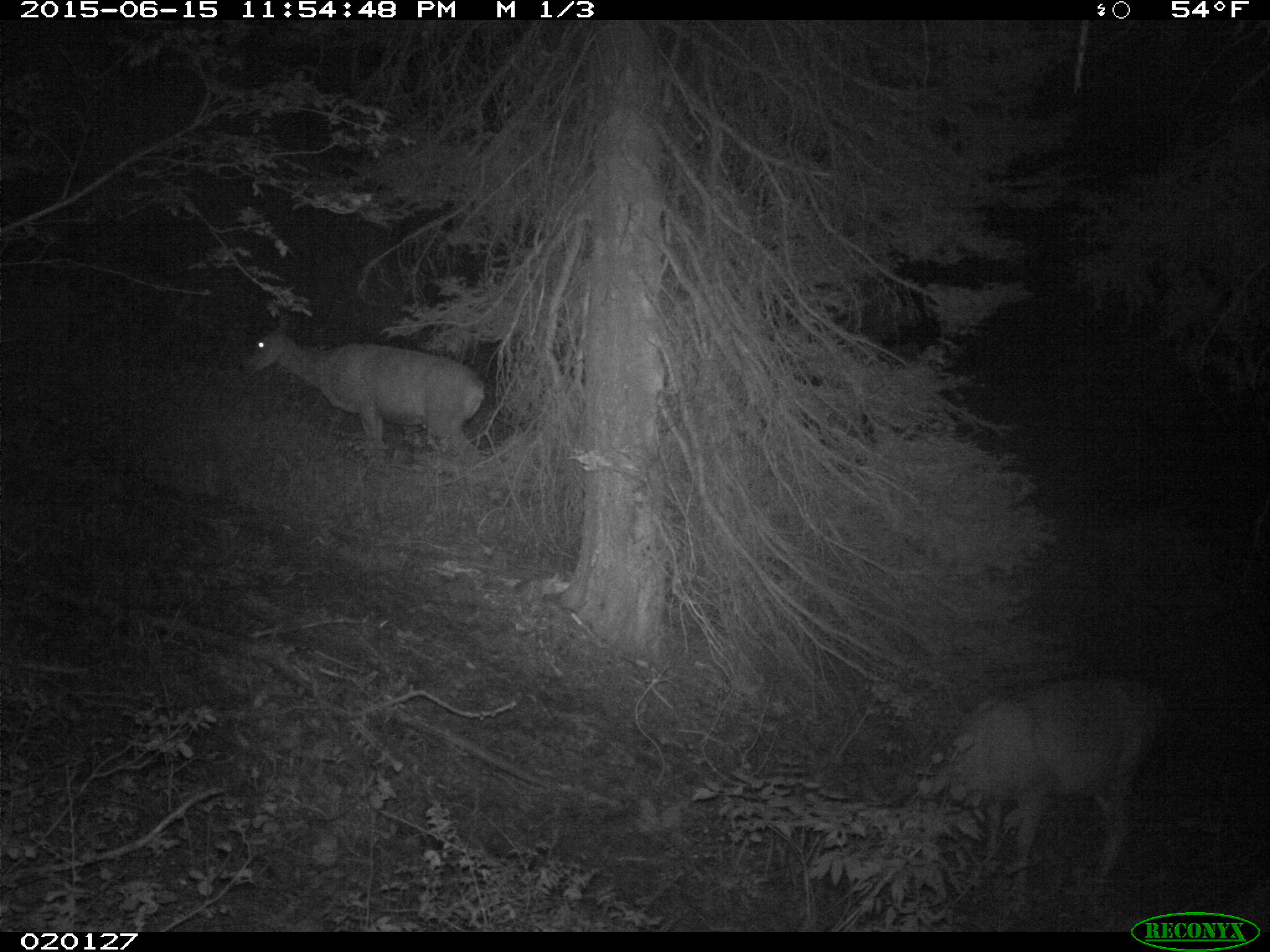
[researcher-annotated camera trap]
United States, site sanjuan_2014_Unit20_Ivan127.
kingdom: Animalia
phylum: Chordata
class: Mammalia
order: Artiodactyla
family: Cervidae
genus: Odocoileus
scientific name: Odocoileus hemionus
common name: mule deer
Odocoileus hemionus (mule deer).